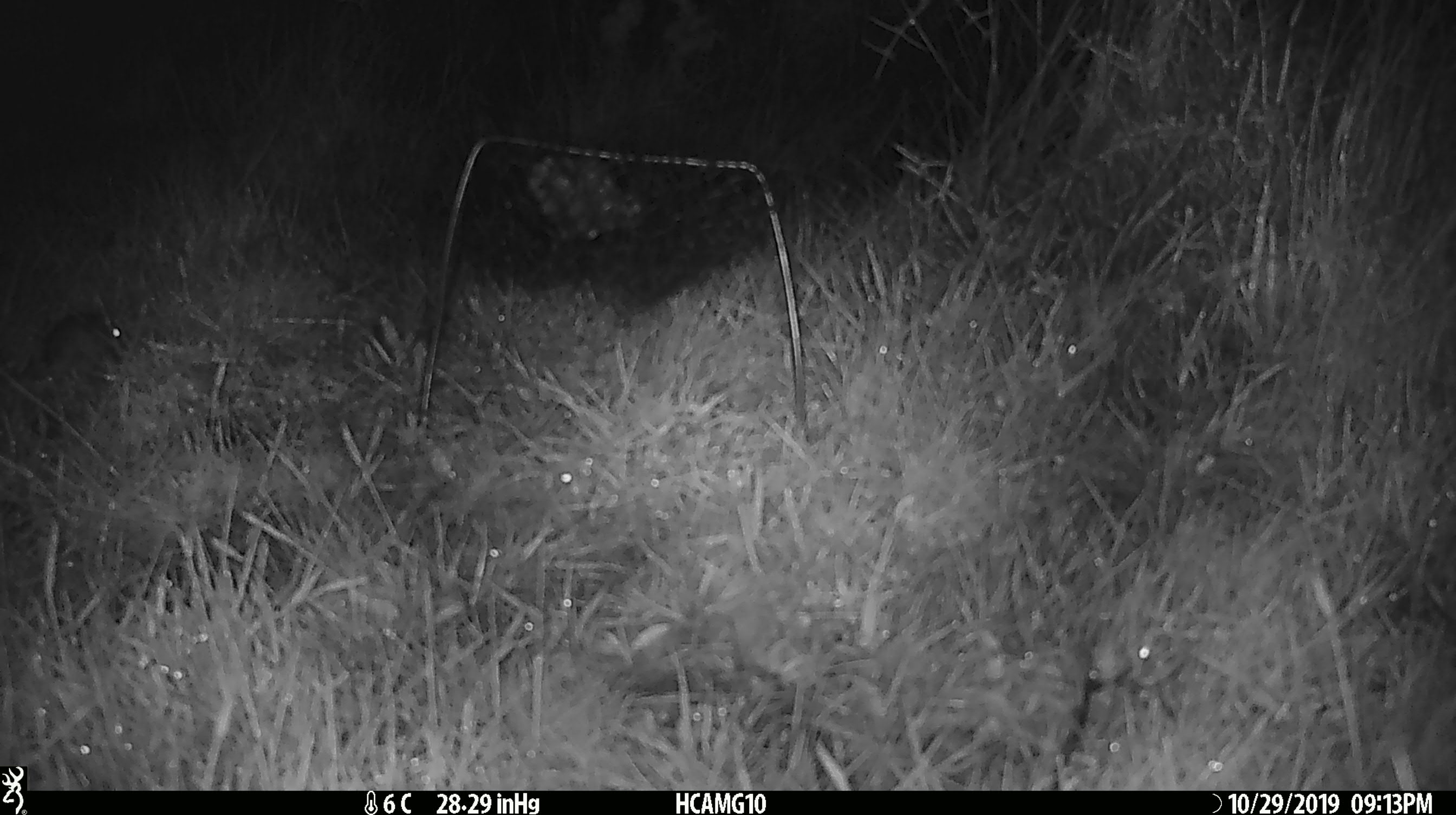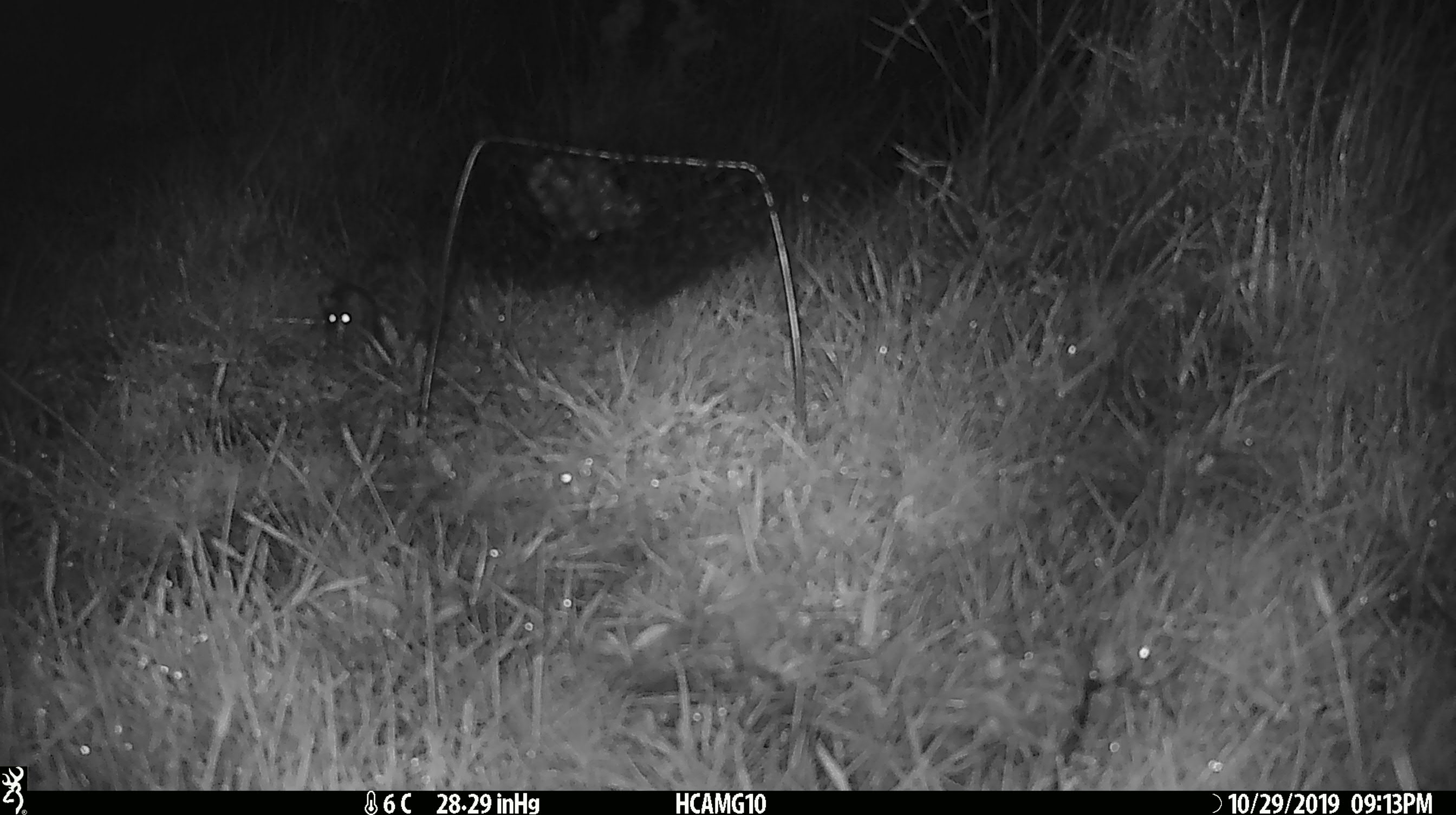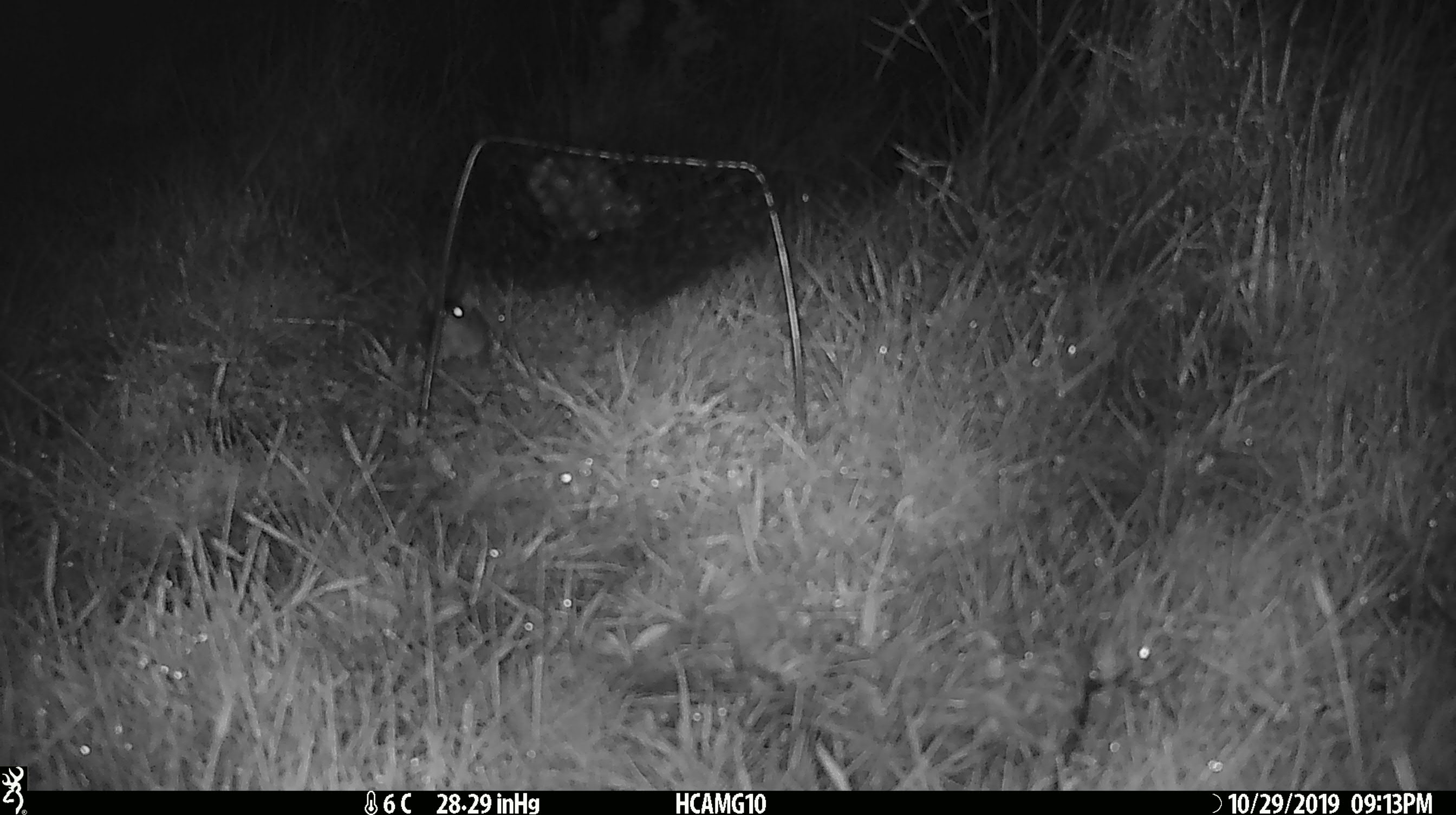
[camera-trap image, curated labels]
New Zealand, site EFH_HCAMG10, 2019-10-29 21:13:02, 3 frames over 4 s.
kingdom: Animalia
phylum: Chordata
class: Mammalia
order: Rodentia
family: Muridae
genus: Mus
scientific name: Mus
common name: mouse